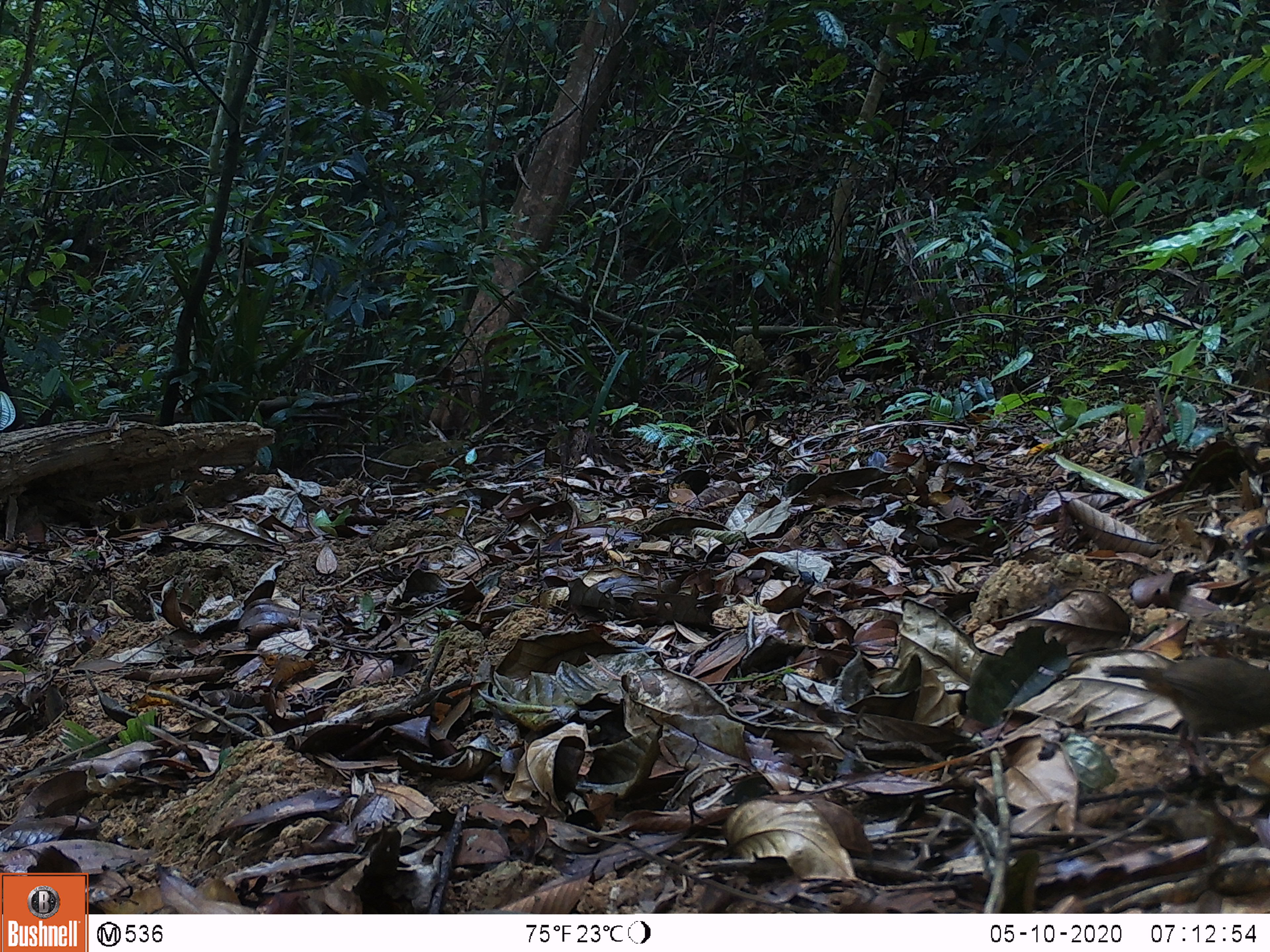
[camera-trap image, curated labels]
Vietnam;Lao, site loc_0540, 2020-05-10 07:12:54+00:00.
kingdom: Animalia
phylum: Chordata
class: Aves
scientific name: Aves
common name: bird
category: unidentified bird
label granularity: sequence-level